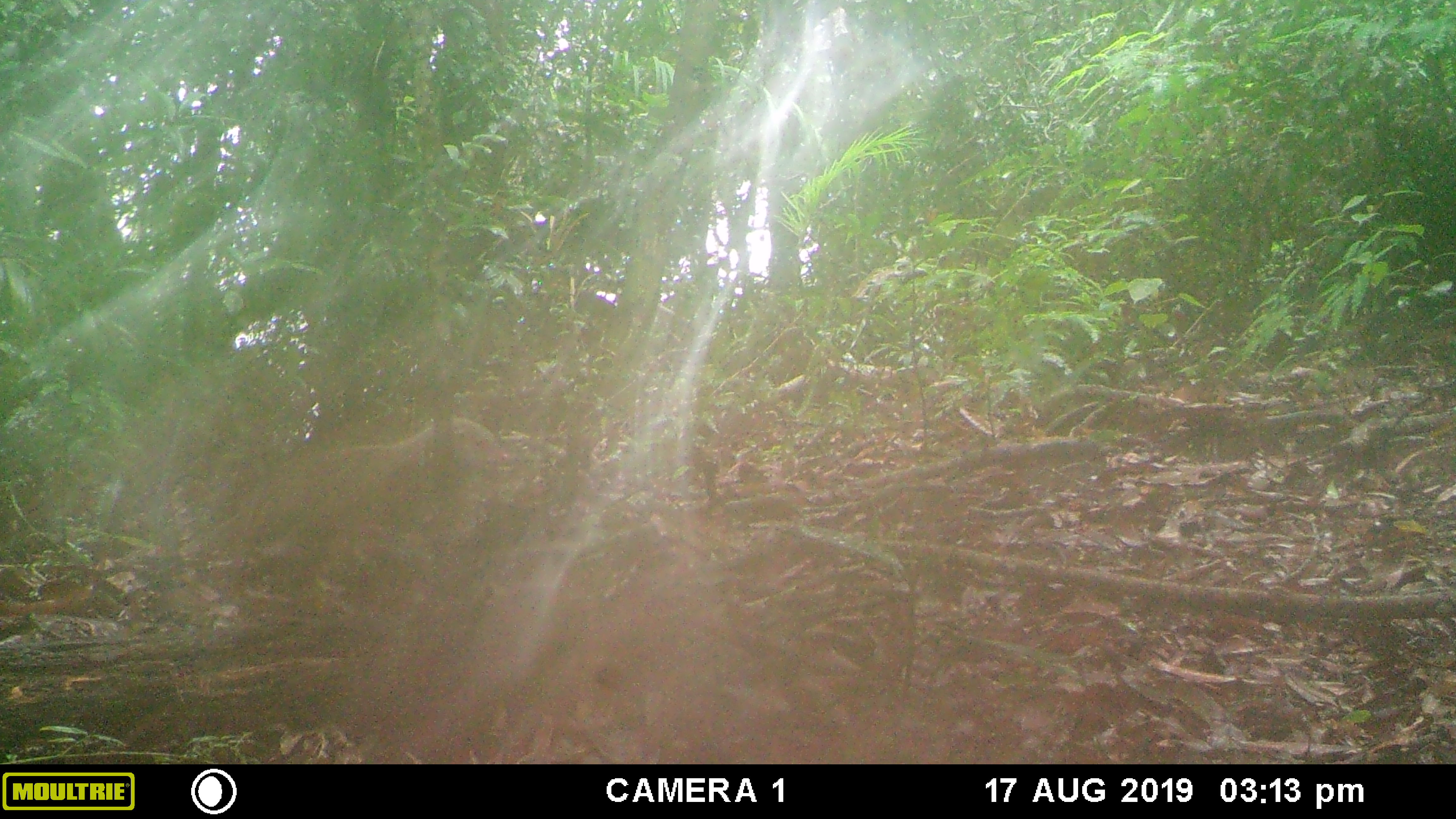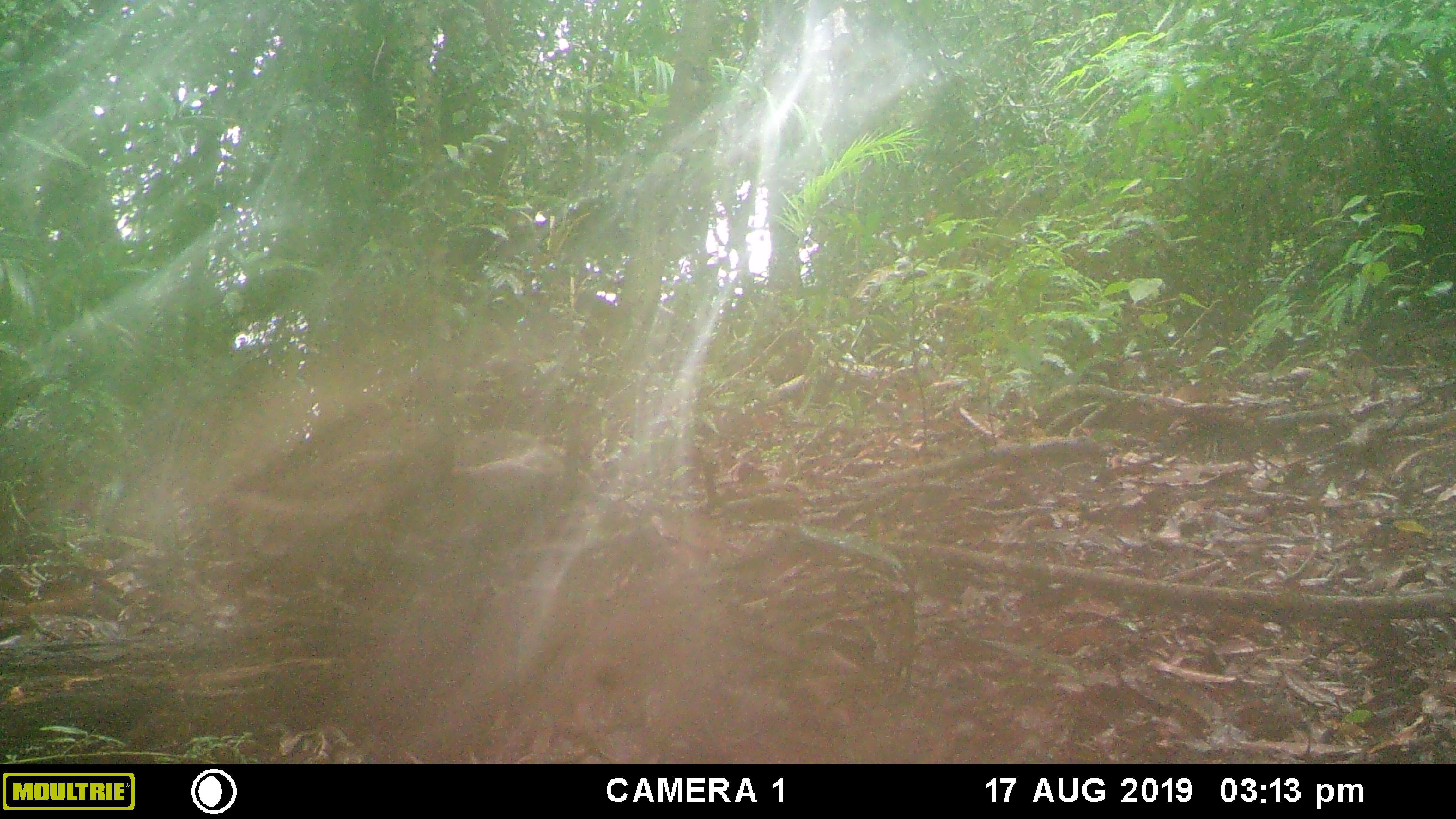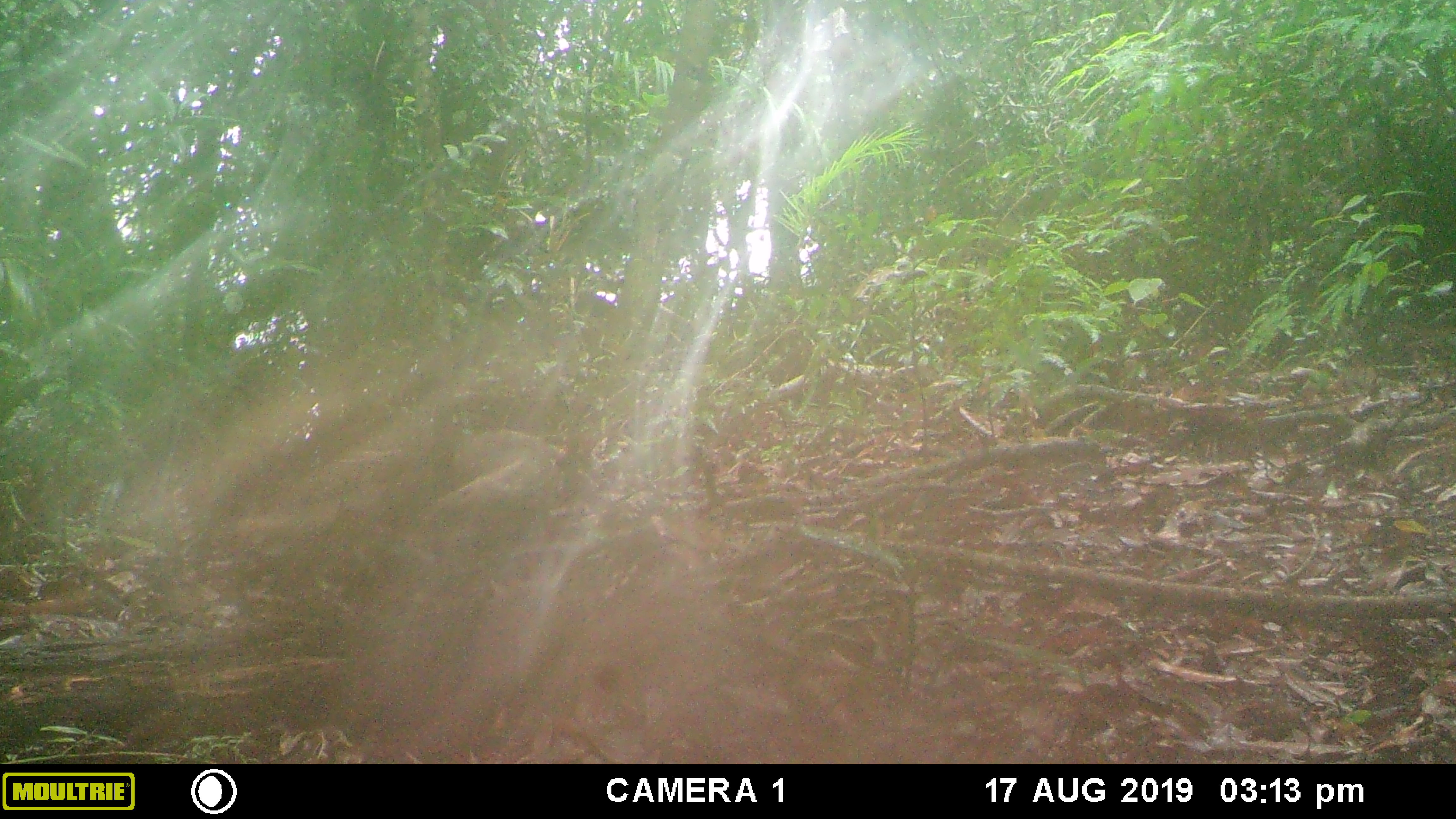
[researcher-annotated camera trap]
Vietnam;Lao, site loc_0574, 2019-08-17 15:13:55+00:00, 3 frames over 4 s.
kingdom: Animalia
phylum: Chordata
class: Mammalia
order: Carnivora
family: Herpestidae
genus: Urva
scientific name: Urva urva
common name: crab-eating mongoose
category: crab eating mongoose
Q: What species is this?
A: Crab eating mongoose (crab-eating mongoose) (Urva urva).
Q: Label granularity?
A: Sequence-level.